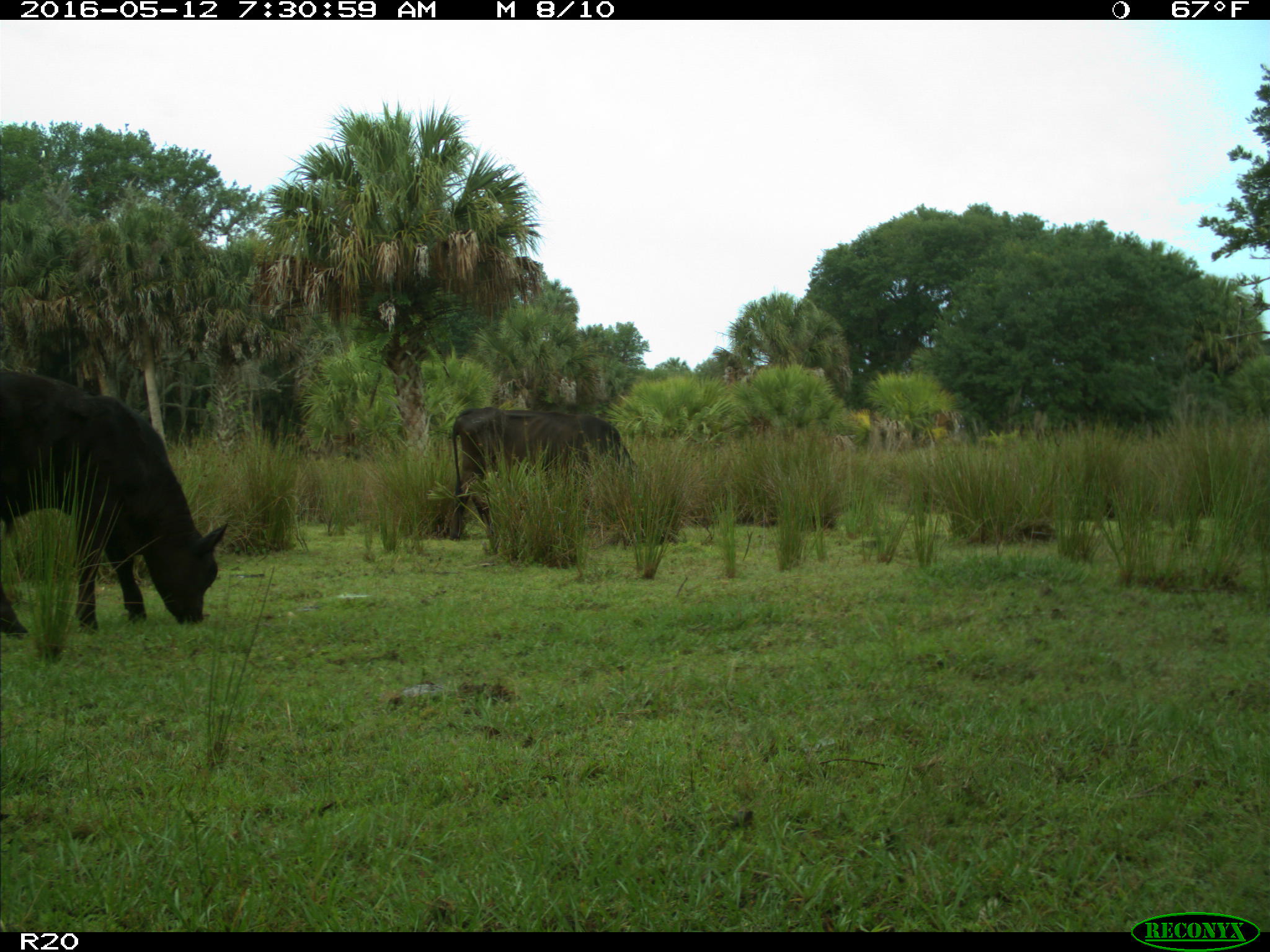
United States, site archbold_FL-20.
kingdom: Animalia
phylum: Chordata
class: Mammalia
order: Artiodactyla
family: Bovidae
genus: Bos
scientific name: Bos taurus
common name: domestic cow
Bos taurus (domestic cow).